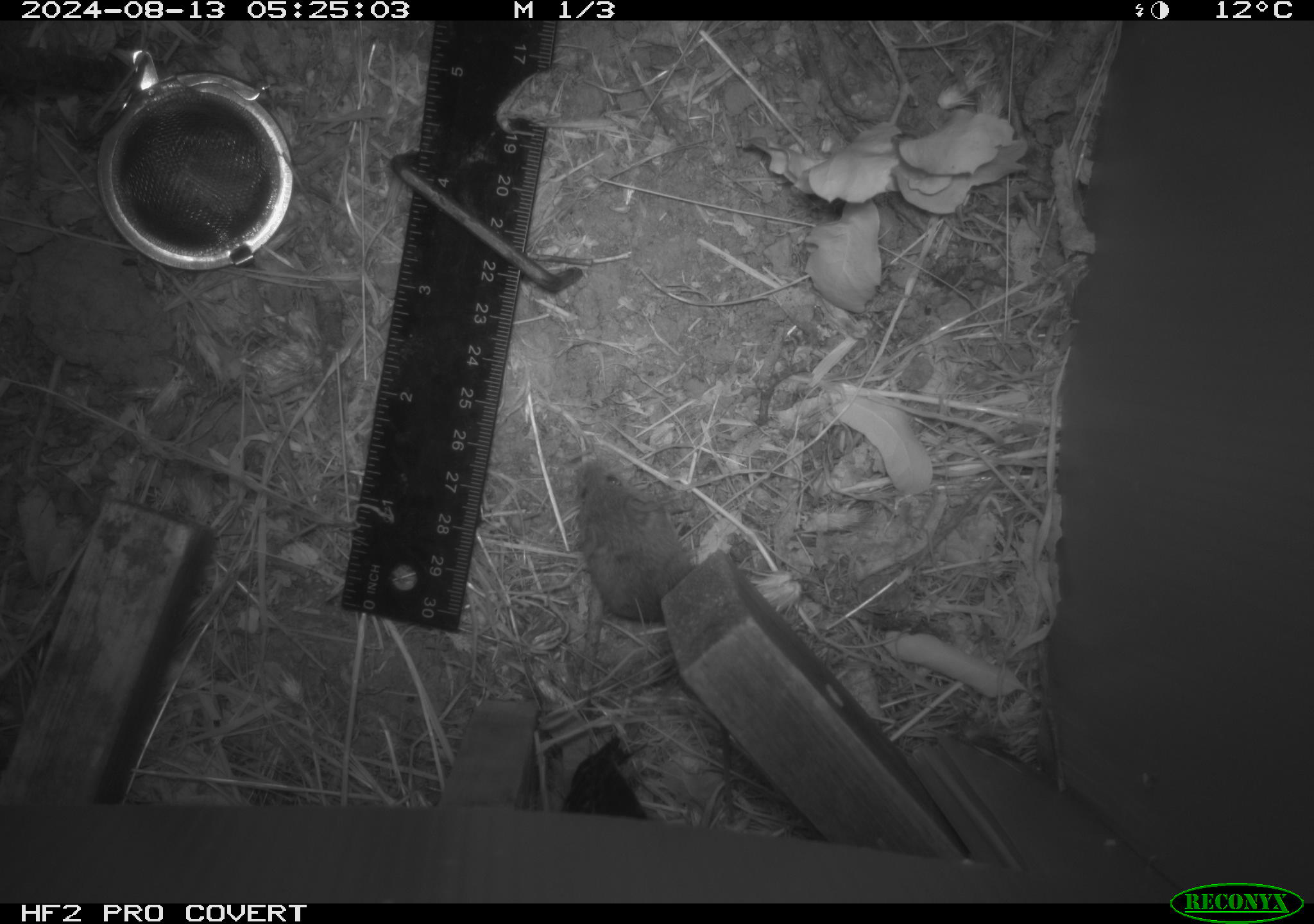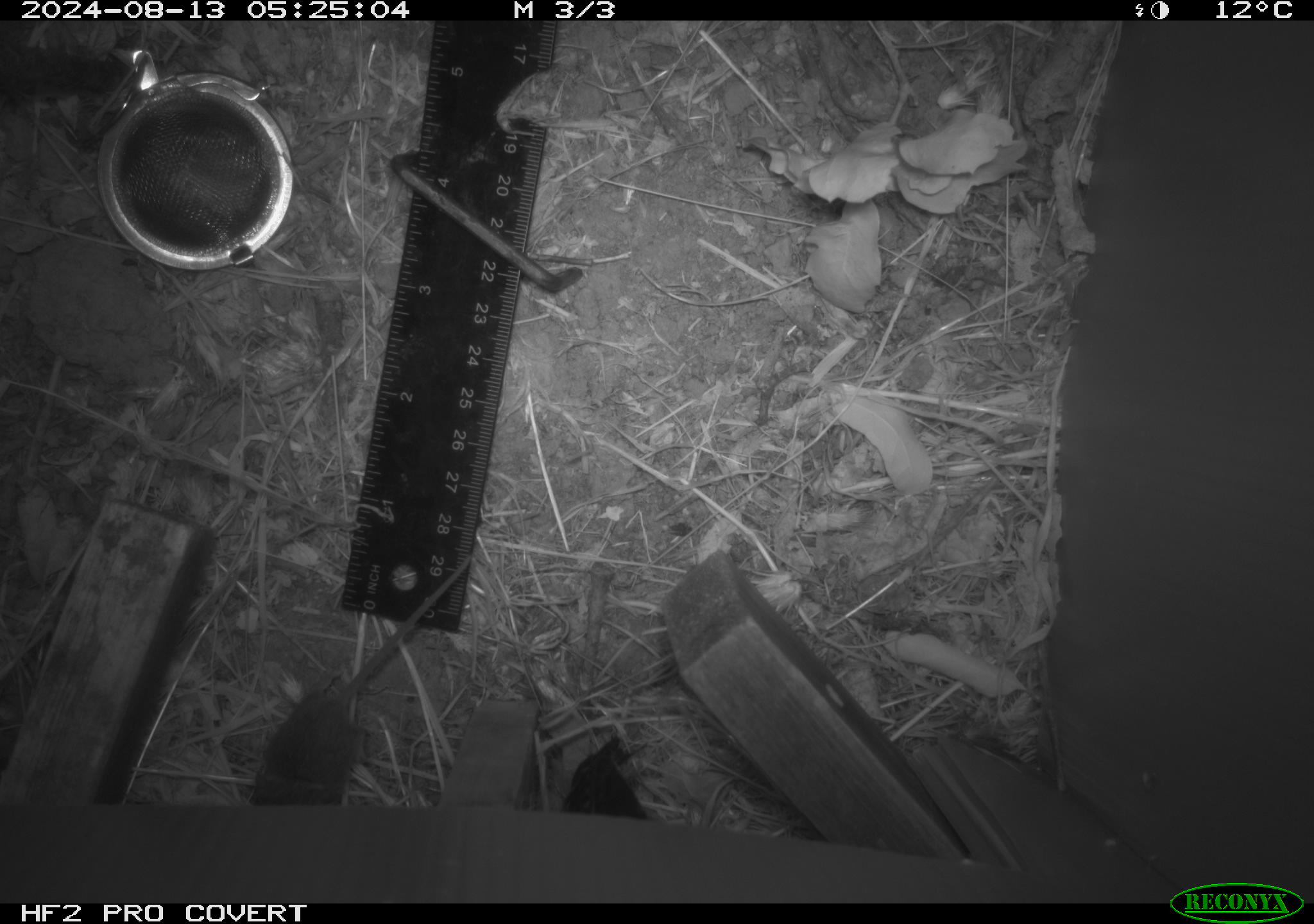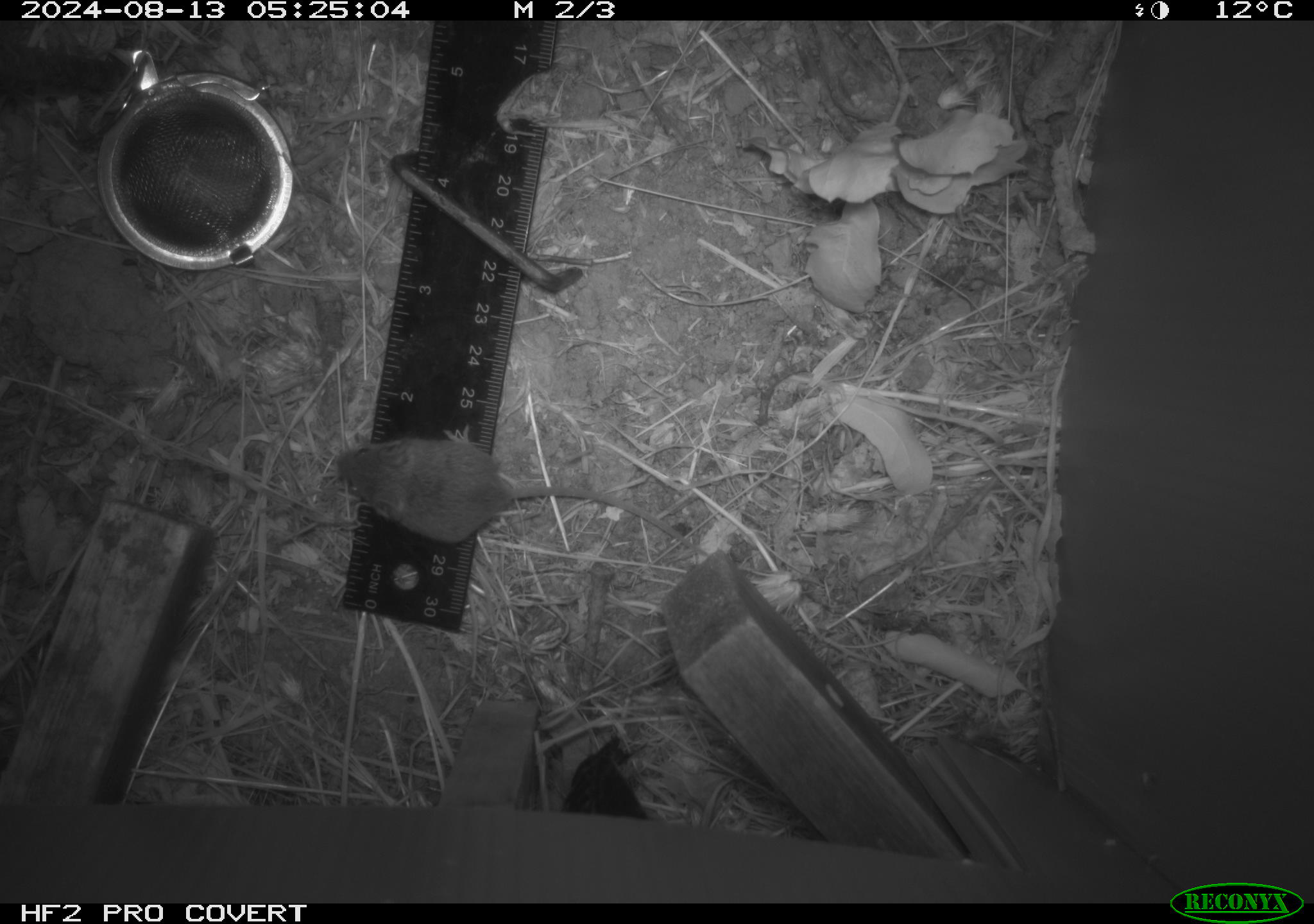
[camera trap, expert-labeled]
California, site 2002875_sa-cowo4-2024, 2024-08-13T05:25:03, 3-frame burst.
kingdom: Animalia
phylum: Chordata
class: Mammalia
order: Rodentia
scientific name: Rodentia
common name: mouse species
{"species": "mouse species (Rodentia)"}